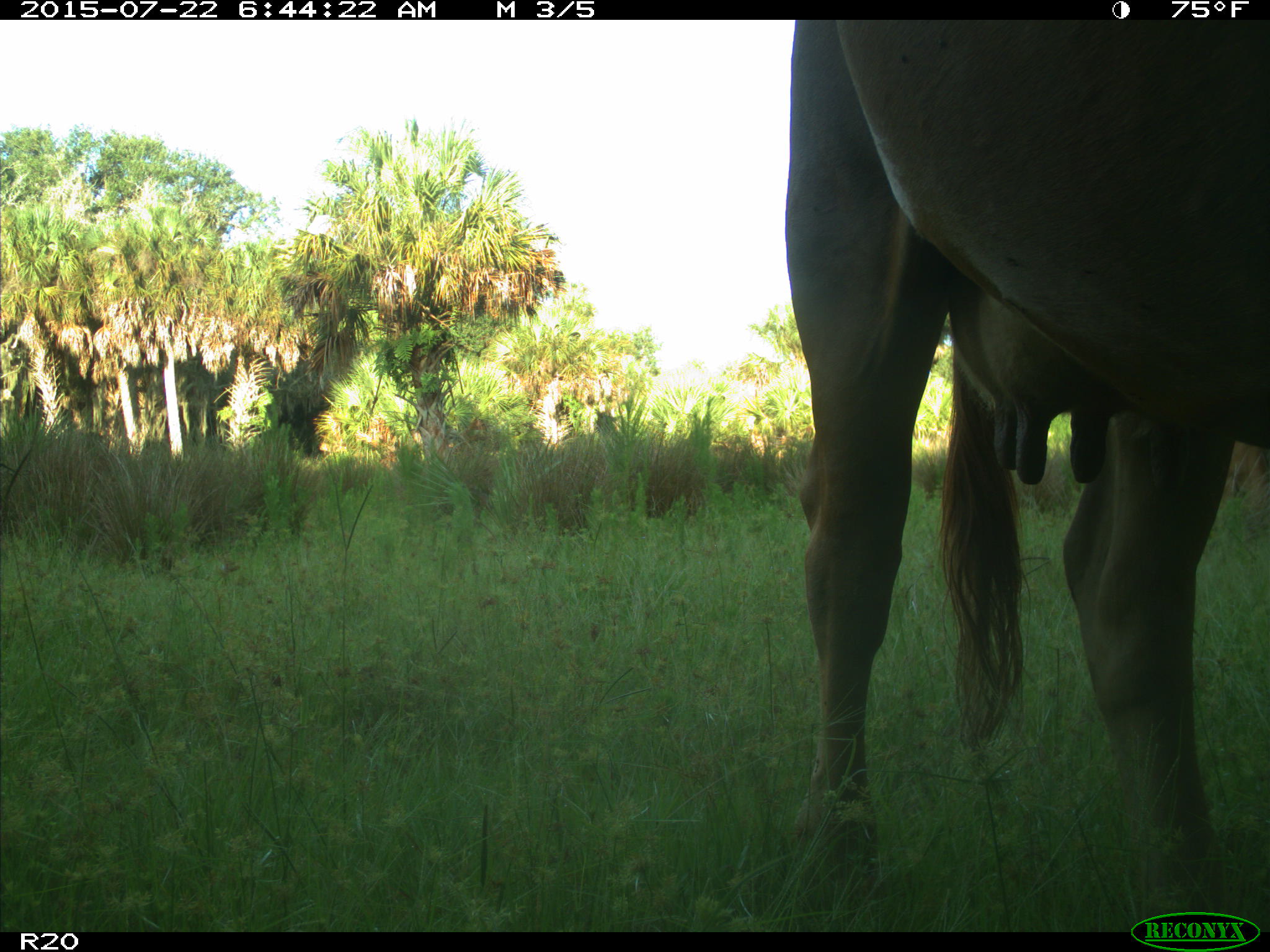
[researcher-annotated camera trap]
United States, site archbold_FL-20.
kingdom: Animalia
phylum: Chordata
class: Mammalia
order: Artiodactyla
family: Bovidae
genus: Bos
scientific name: Bos taurus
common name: domestic cow